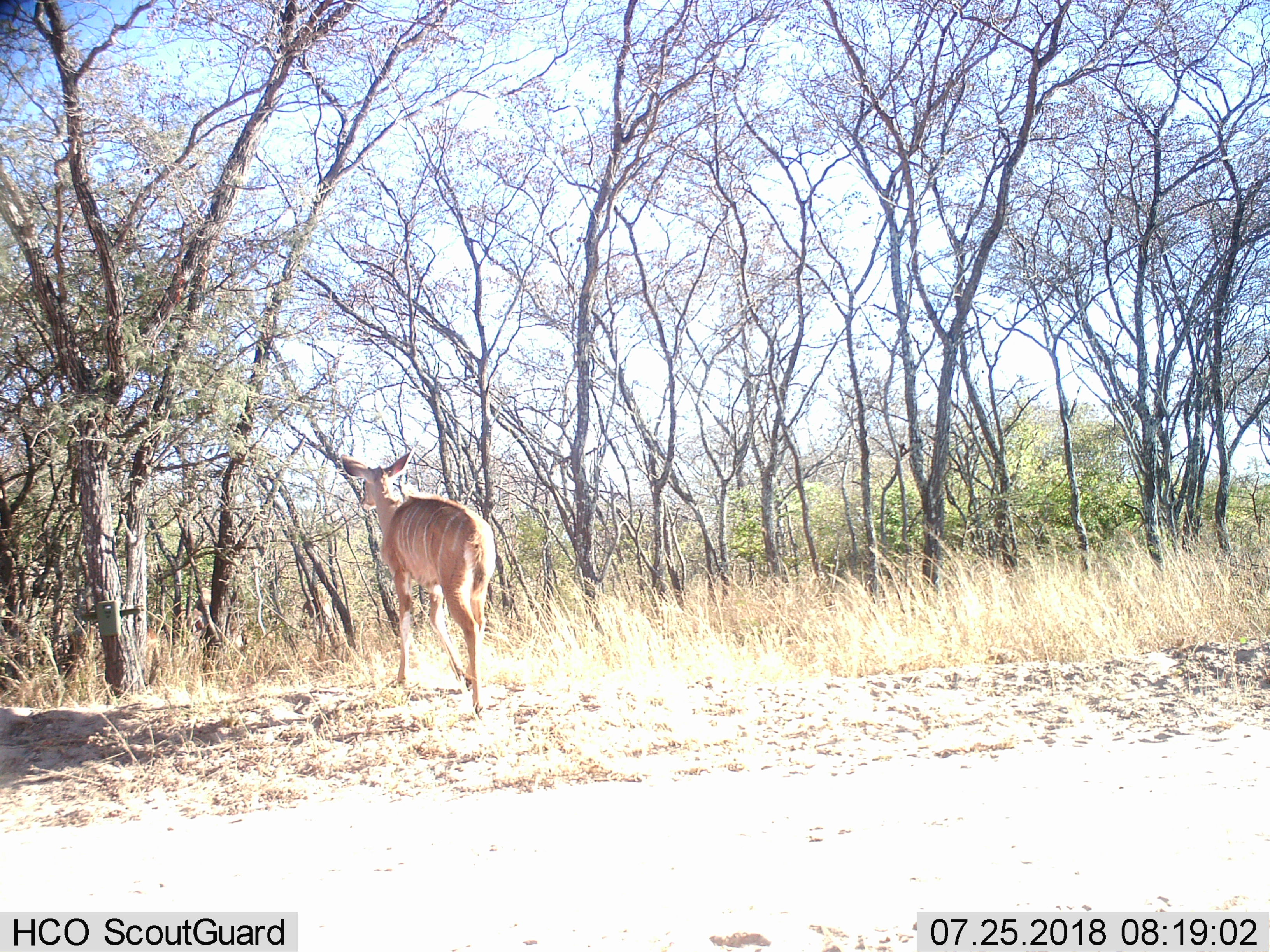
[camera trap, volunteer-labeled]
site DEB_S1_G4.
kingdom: Animalia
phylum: Chordata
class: Mammalia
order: Artiodactyla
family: Bovidae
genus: Tragelaphus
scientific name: Tragelaphus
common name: kudu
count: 1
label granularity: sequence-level